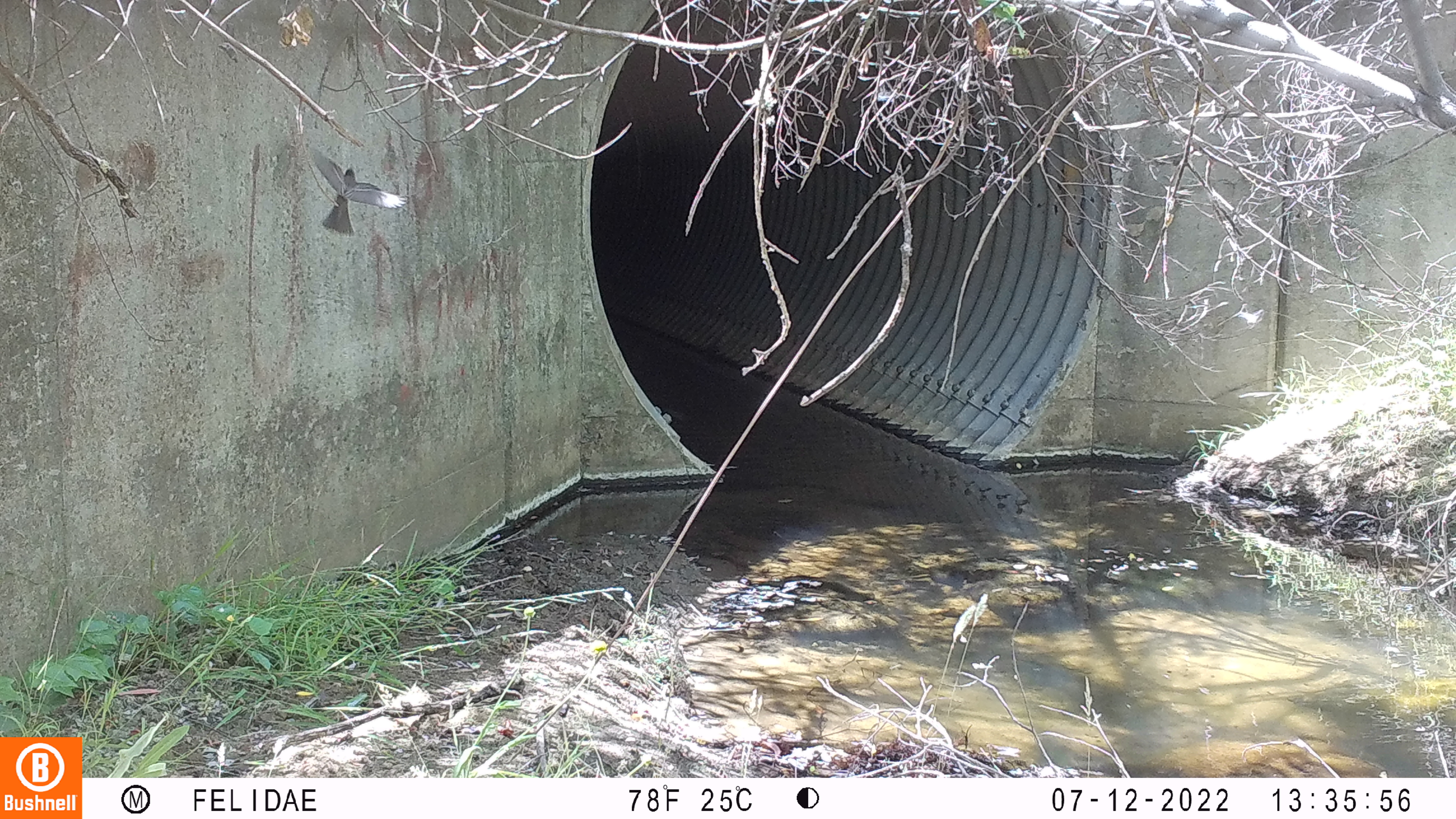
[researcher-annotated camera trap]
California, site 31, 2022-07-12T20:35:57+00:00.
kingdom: Animalia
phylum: Chordata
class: Aves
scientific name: Aves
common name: bird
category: unknown bird